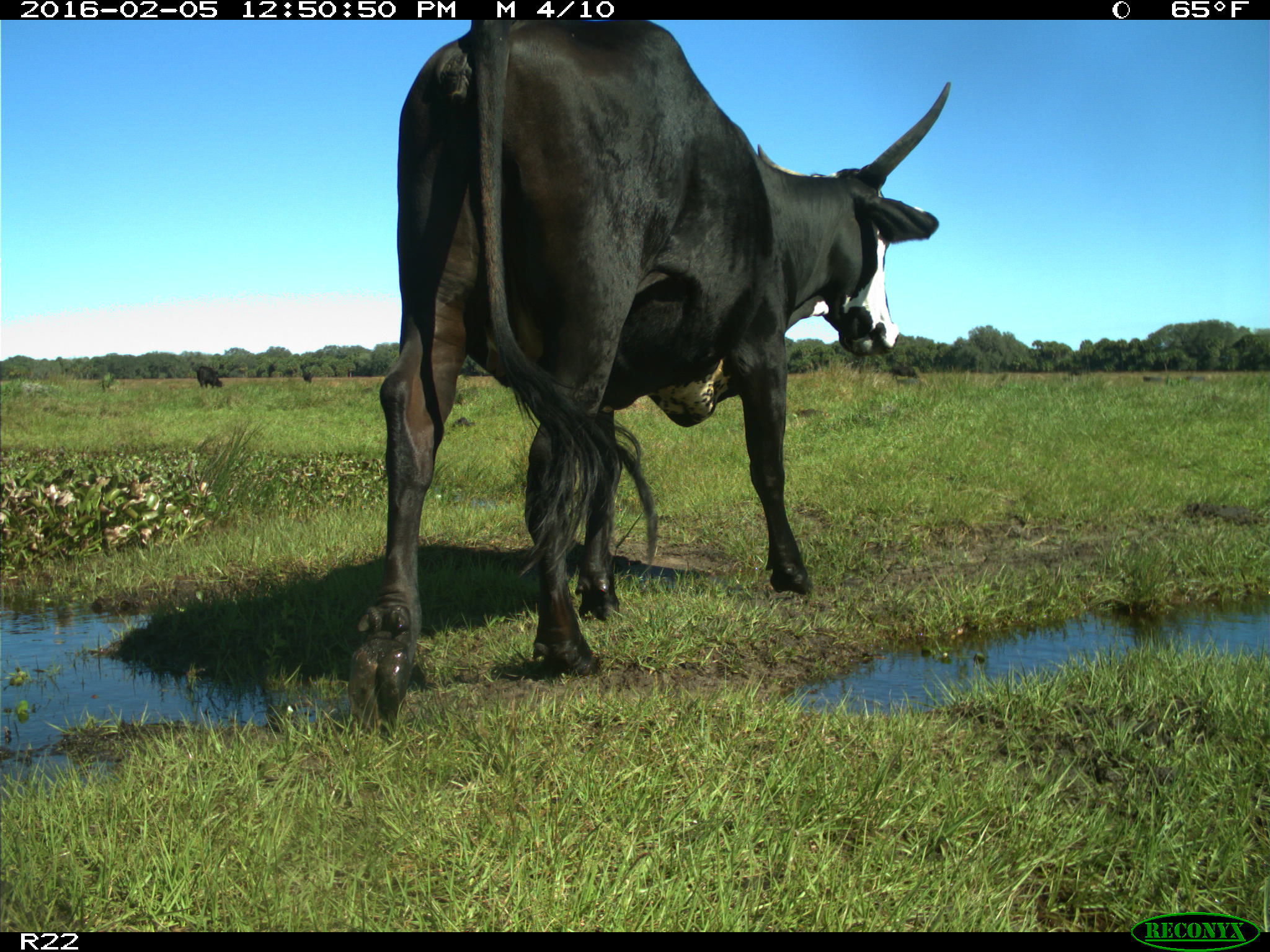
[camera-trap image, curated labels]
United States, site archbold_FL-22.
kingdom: Animalia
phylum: Chordata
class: Mammalia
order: Artiodactyla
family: Bovidae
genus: Bos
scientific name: Bos taurus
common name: domestic cow